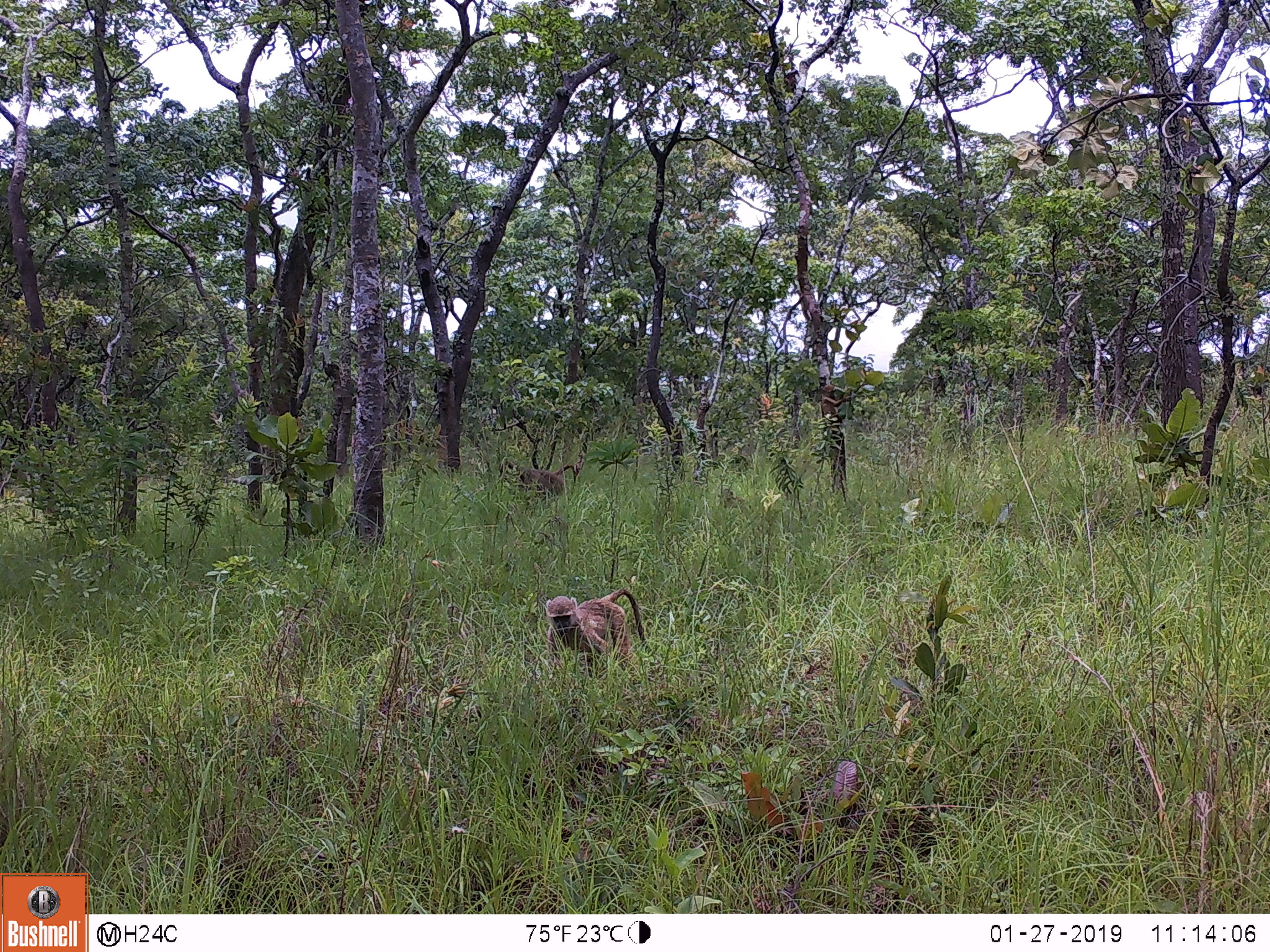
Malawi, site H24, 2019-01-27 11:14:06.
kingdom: Animalia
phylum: Chordata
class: Mammalia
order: Primates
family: Cercopithecidae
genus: Papio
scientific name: Papio cynocephalus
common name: yellow baboon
Yellow baboon (Papio cynocephalus), count 2.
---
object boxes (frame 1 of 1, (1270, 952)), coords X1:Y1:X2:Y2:
yellow baboon: 533:585:646:680; 499:456:587:491